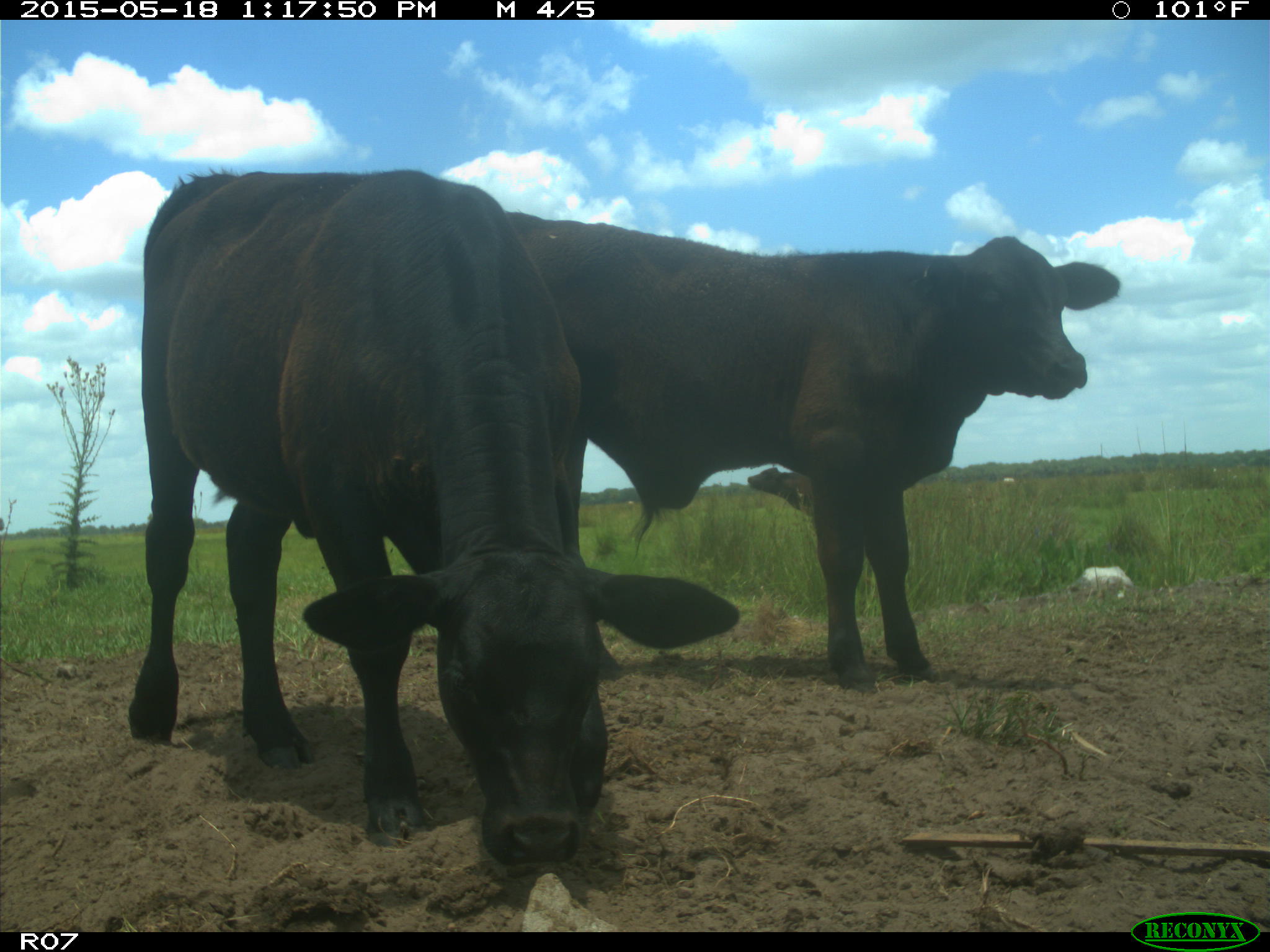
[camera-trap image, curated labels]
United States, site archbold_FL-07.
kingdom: Animalia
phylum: Chordata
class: Mammalia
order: Artiodactyla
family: Bovidae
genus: Bos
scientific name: Bos taurus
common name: domestic cow